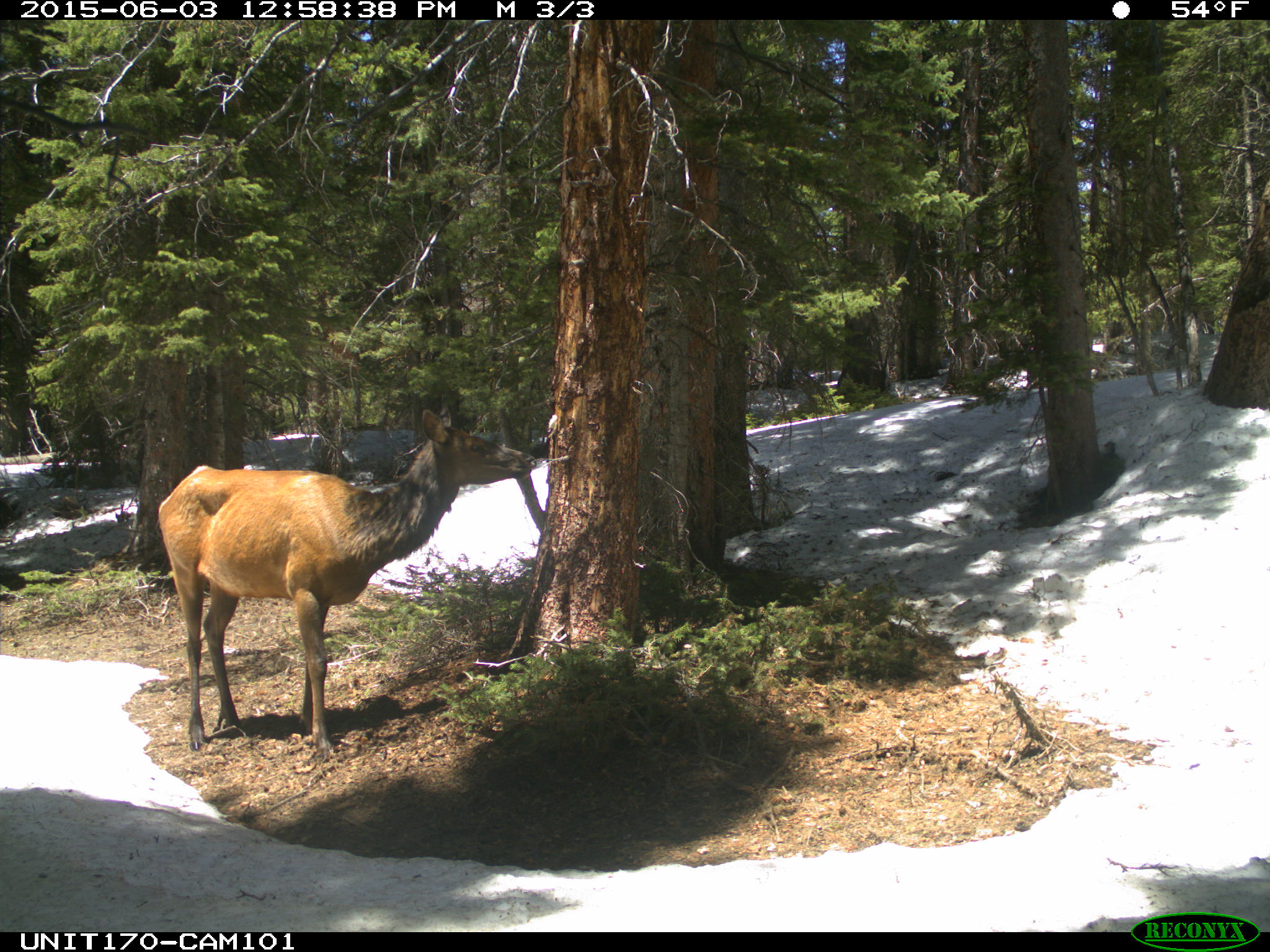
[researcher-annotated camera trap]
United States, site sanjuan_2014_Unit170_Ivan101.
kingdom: Animalia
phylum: Chordata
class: Mammalia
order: Artiodactyla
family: Cervidae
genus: Cervus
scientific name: Cervus elaphus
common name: red deer